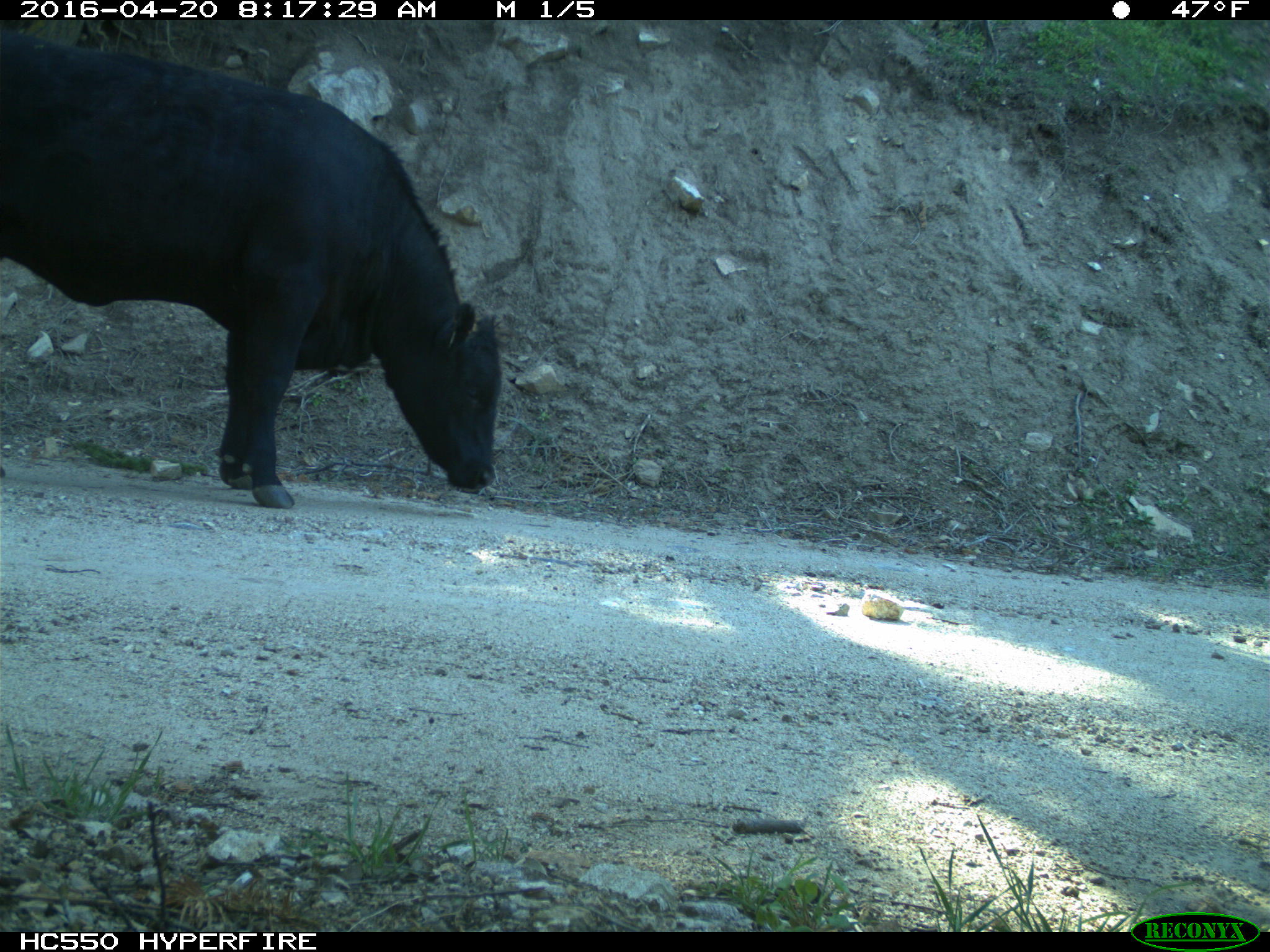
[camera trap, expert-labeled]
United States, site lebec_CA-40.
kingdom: Animalia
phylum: Chordata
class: Mammalia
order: Artiodactyla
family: Bovidae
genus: Bos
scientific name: Bos taurus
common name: domestic cow